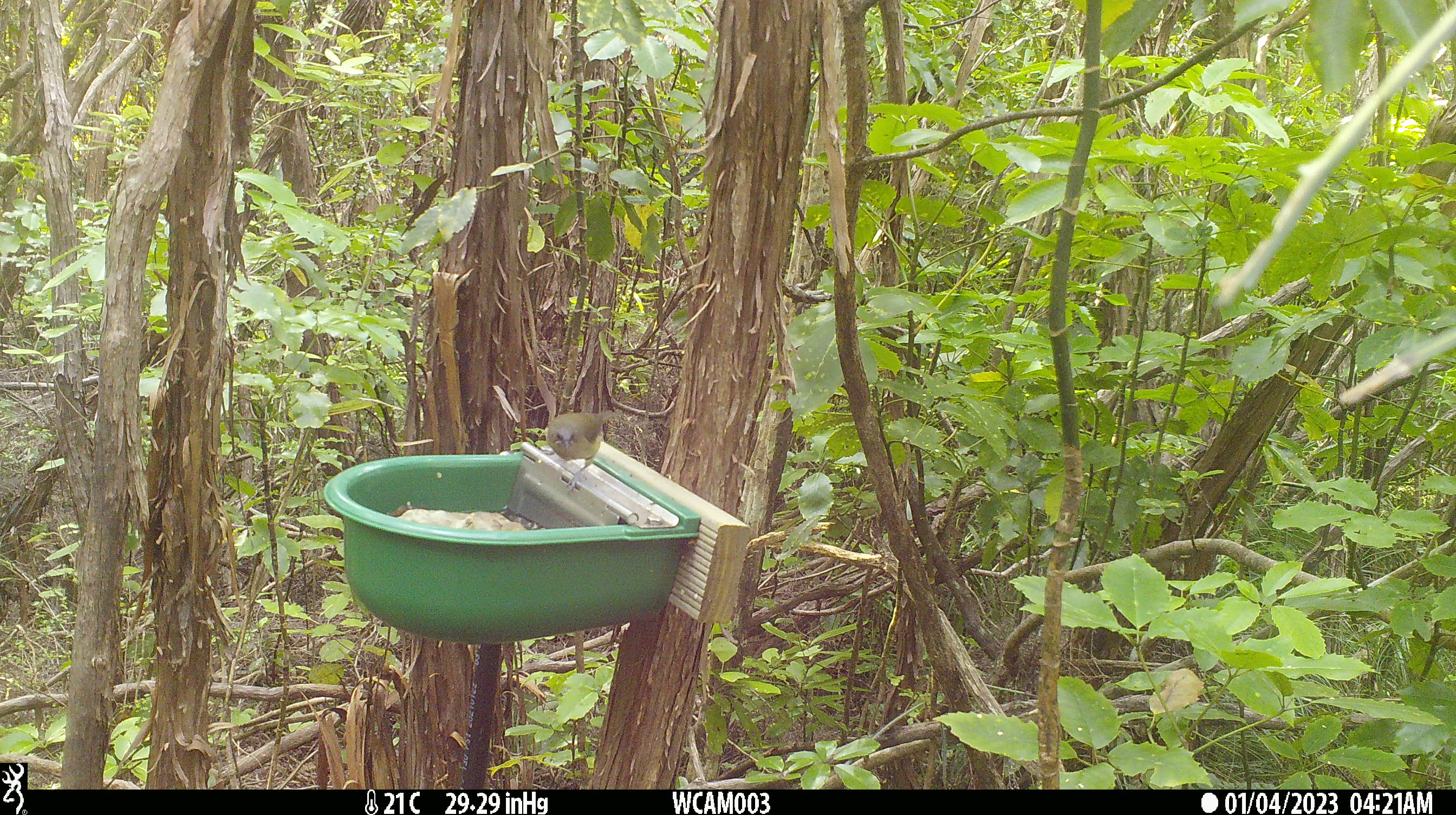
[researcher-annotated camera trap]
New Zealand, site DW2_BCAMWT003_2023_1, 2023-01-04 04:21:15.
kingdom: Animalia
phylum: Chordata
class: Aves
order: Passeriformes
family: Meliphagidae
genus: Anthornis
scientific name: Anthornis melanura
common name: new zealand bellbird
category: bellbird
Bellbird (new zealand bellbird) (Anthornis melanura).